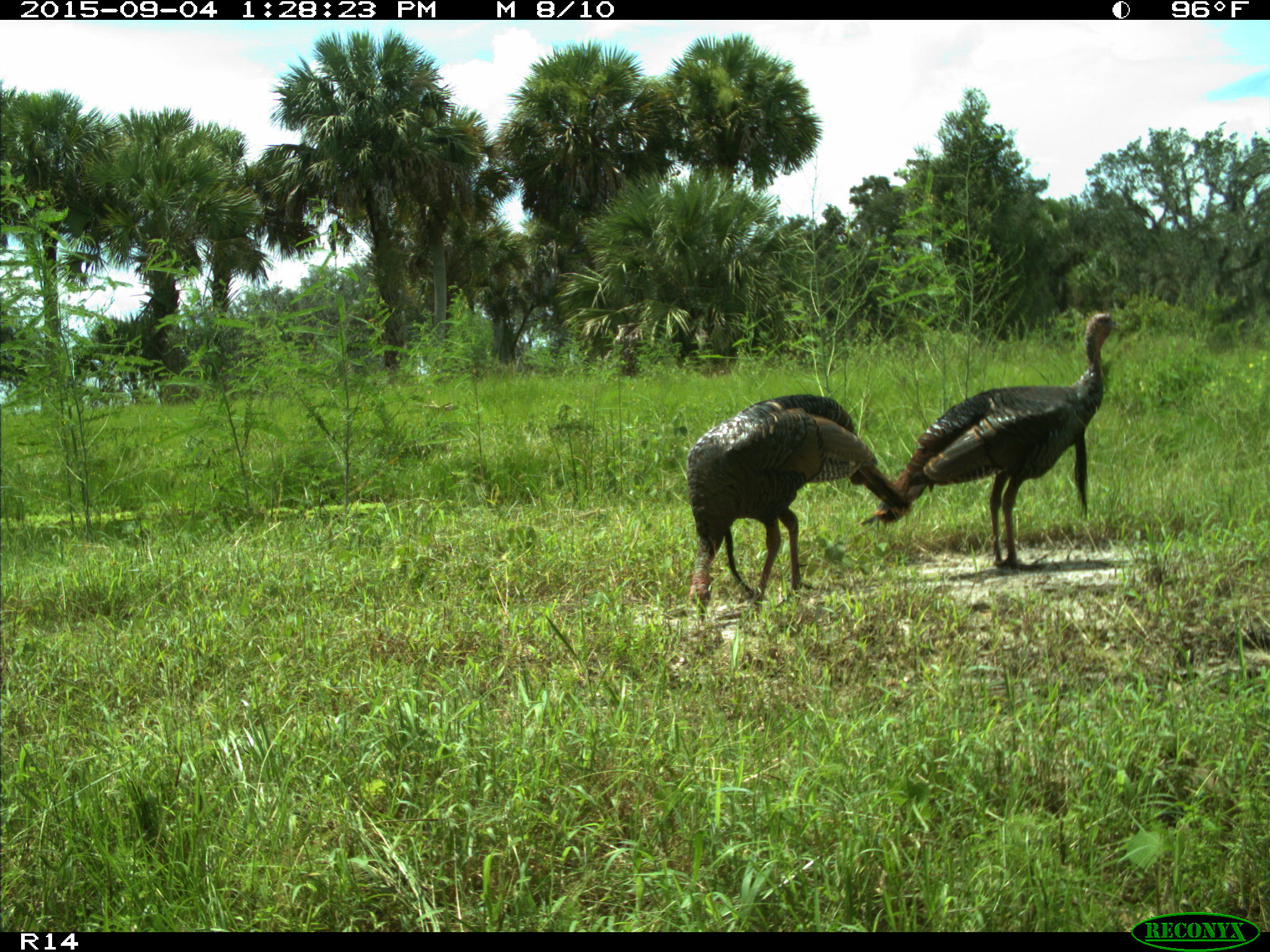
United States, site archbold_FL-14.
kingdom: Animalia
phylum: Chordata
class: Aves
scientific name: Aves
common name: birds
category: unidentified bird